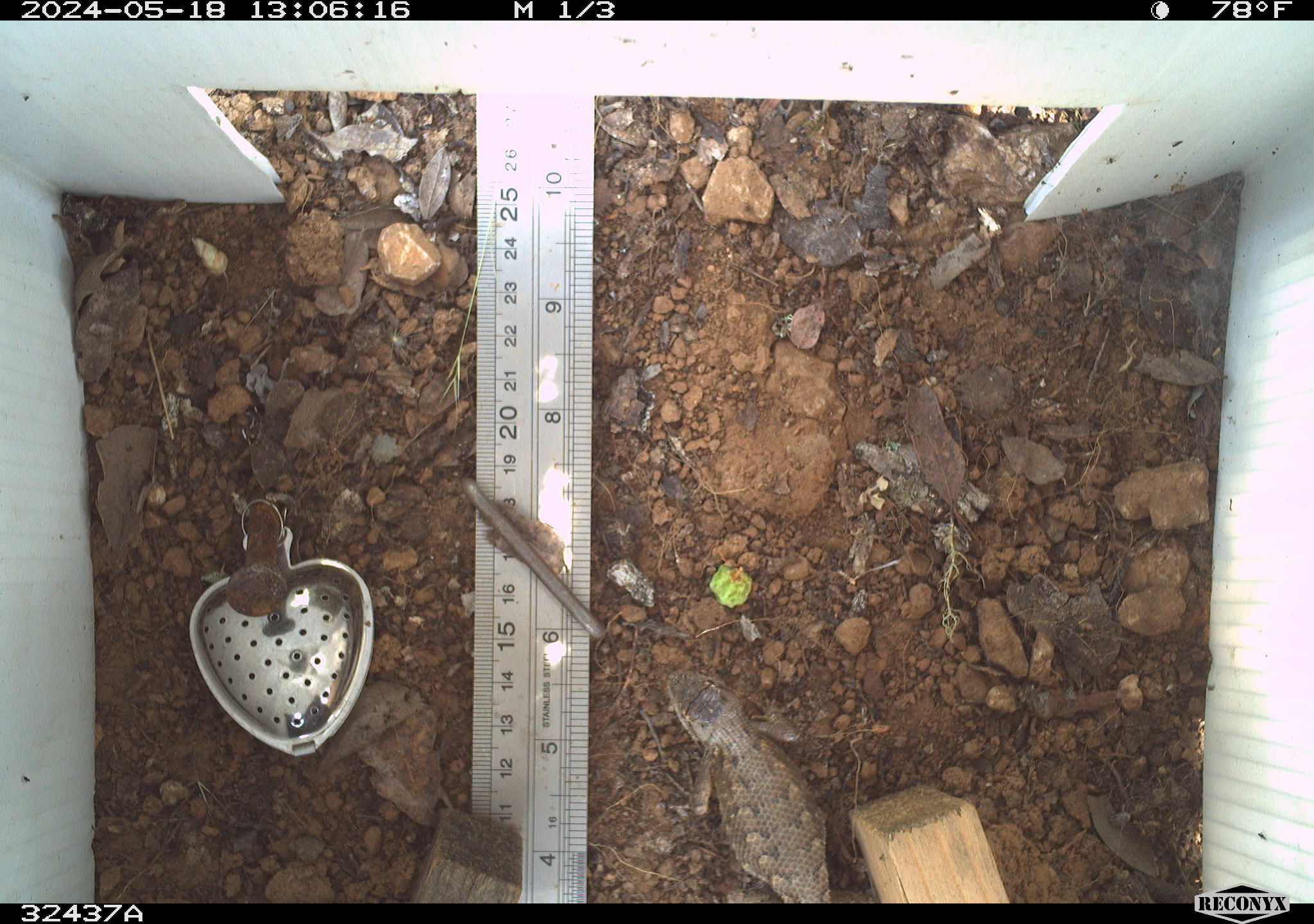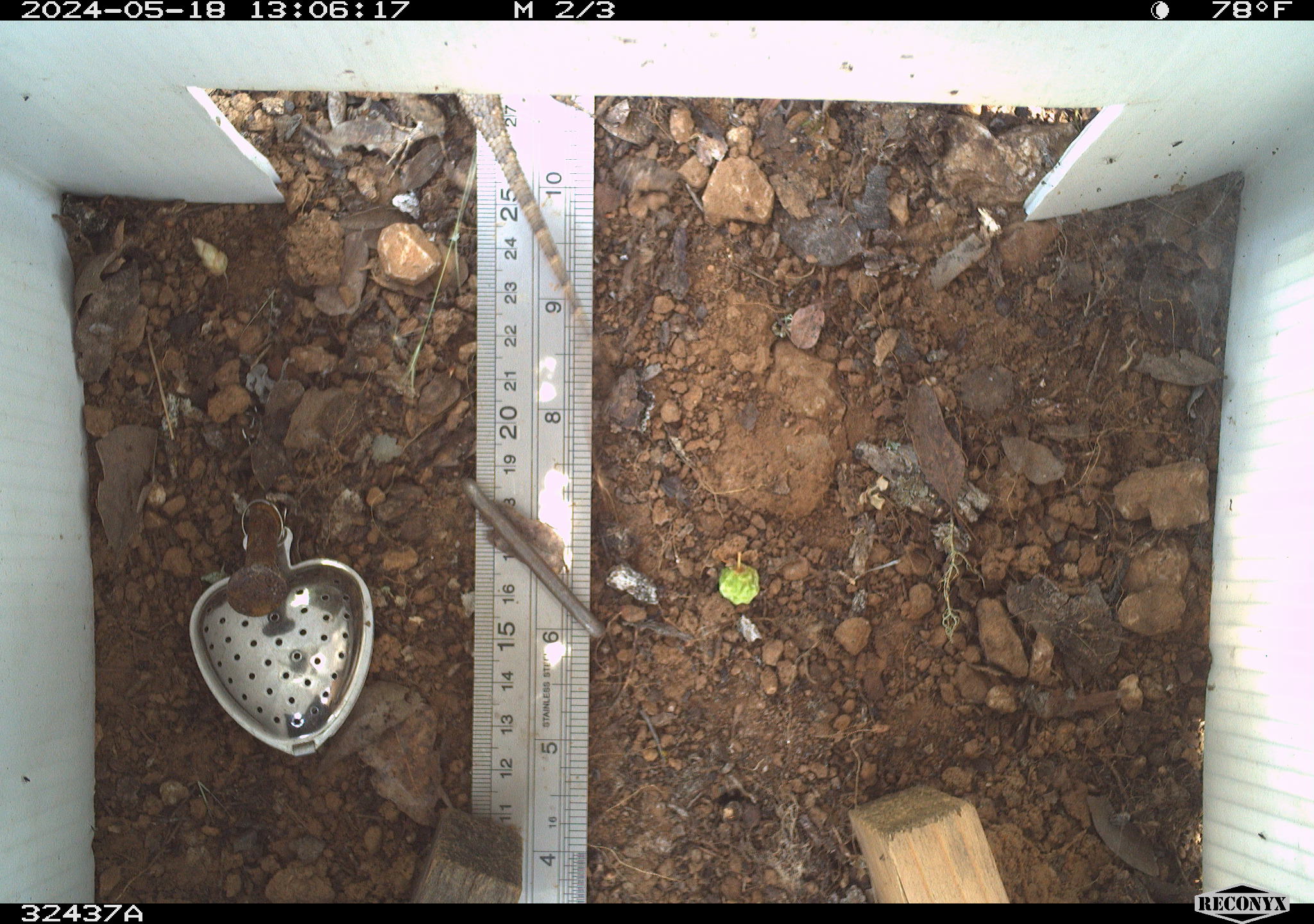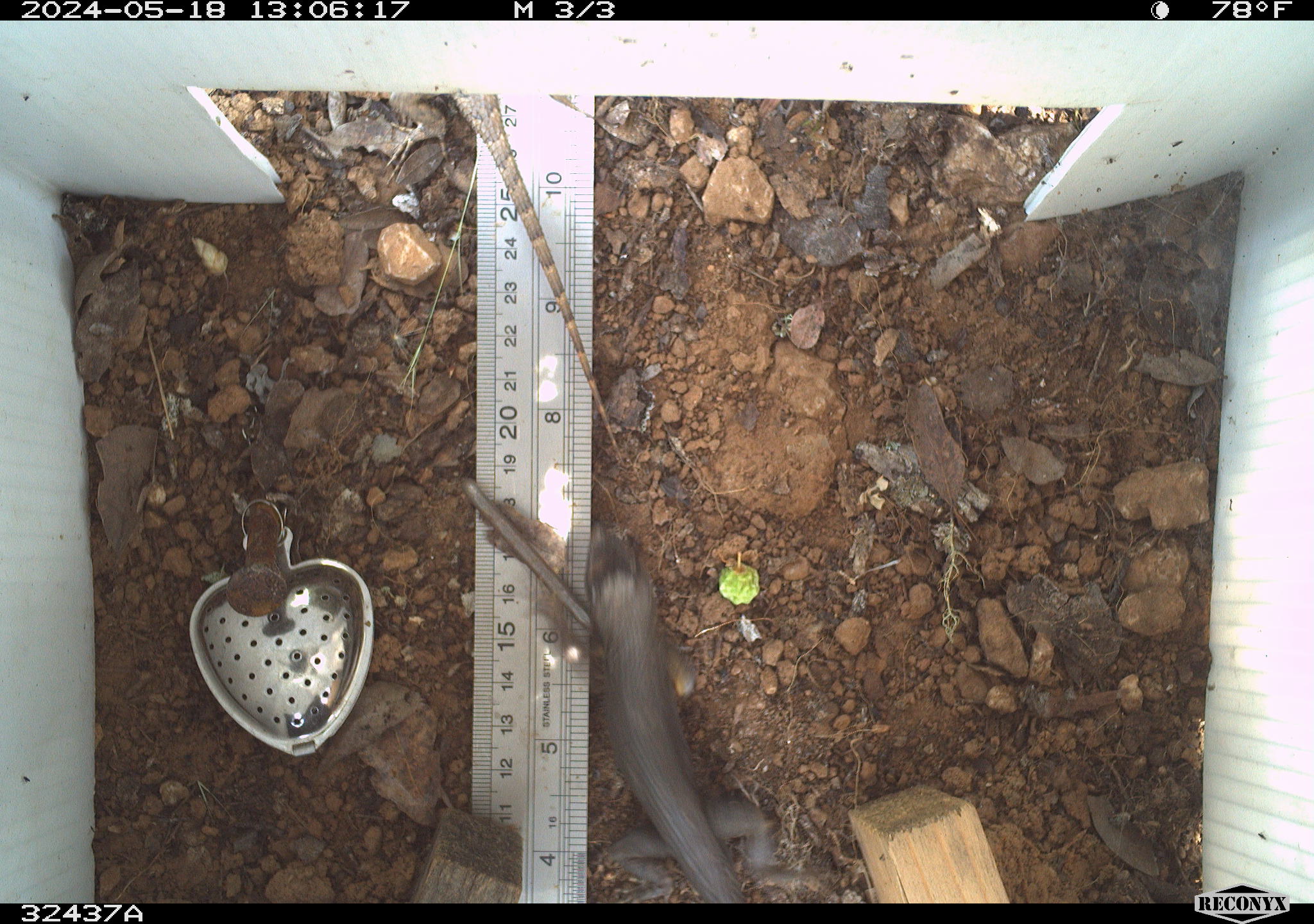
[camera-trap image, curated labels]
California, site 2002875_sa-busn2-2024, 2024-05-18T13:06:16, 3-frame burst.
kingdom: Animalia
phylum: Chordata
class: Reptilia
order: Squamata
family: Phrynosomatidae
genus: Sceloporus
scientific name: Sceloporus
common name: spiny lizards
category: sceloporus species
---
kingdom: Animalia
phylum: Chordata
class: Reptilia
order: Squamata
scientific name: Squamata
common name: lizards and snakes